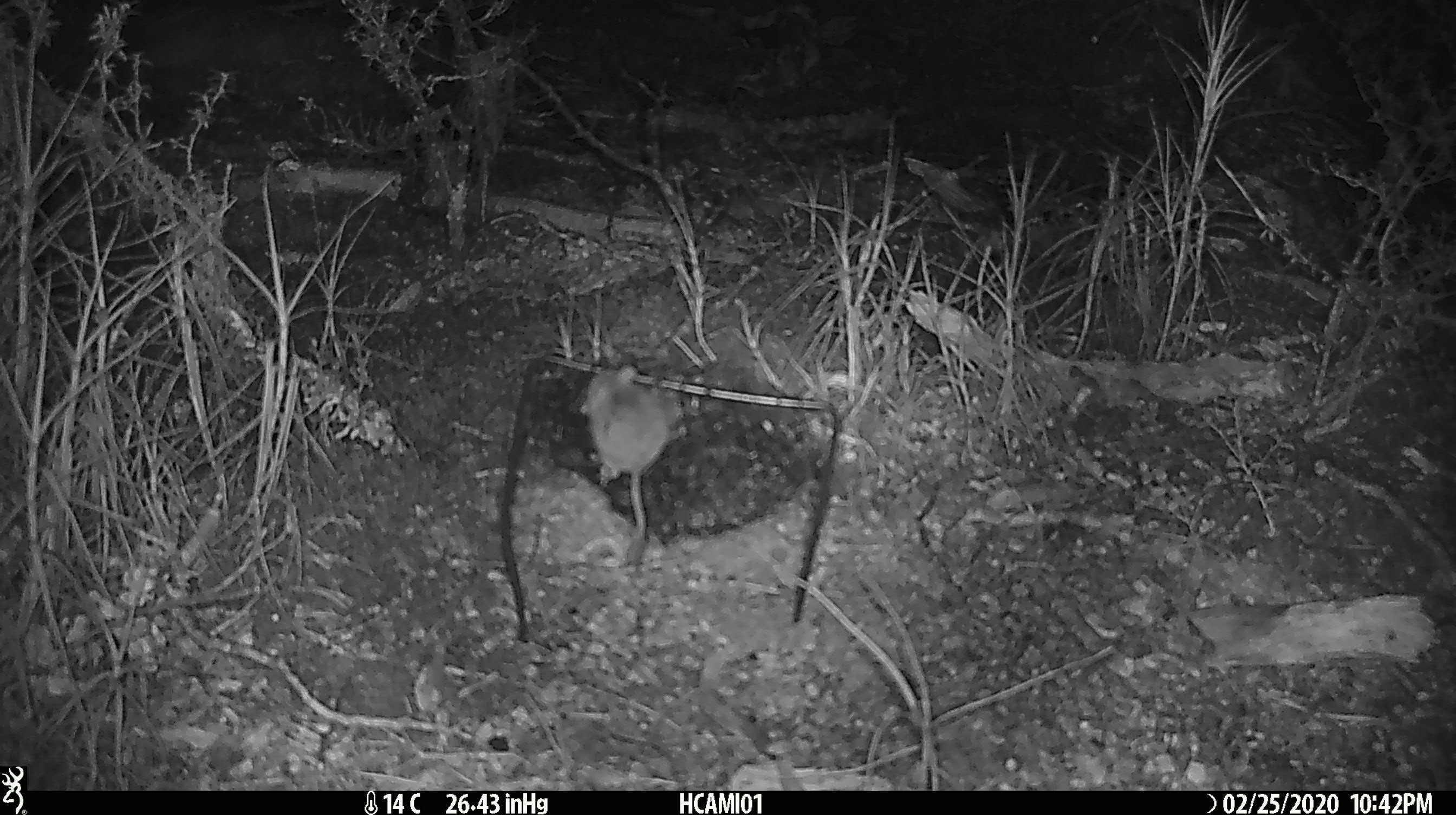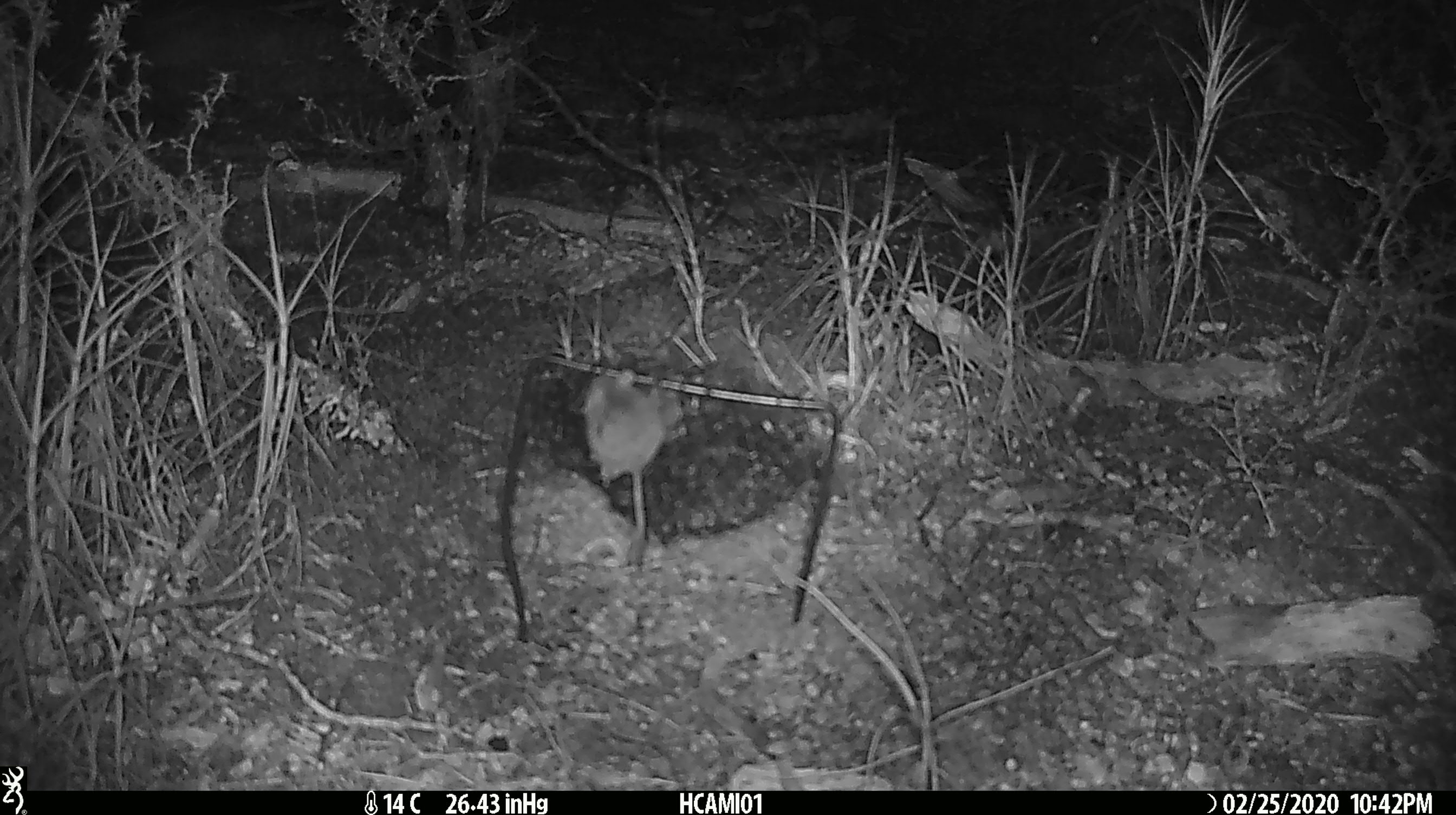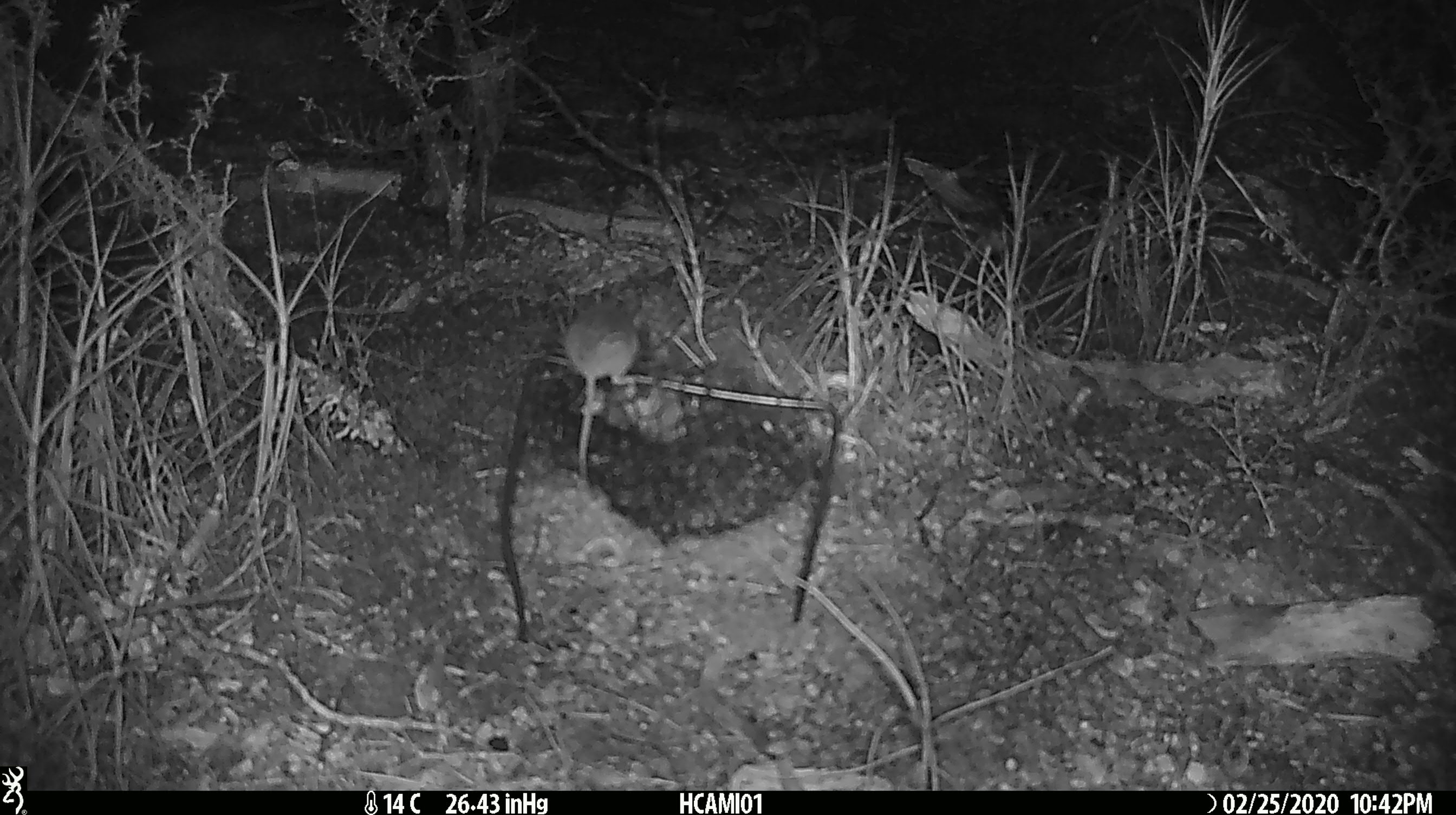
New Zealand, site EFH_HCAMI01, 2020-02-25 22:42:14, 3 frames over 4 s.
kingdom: Animalia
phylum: Chordata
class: Mammalia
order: Rodentia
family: Muridae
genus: Mus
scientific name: Mus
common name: mouse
Mouse (Mus).